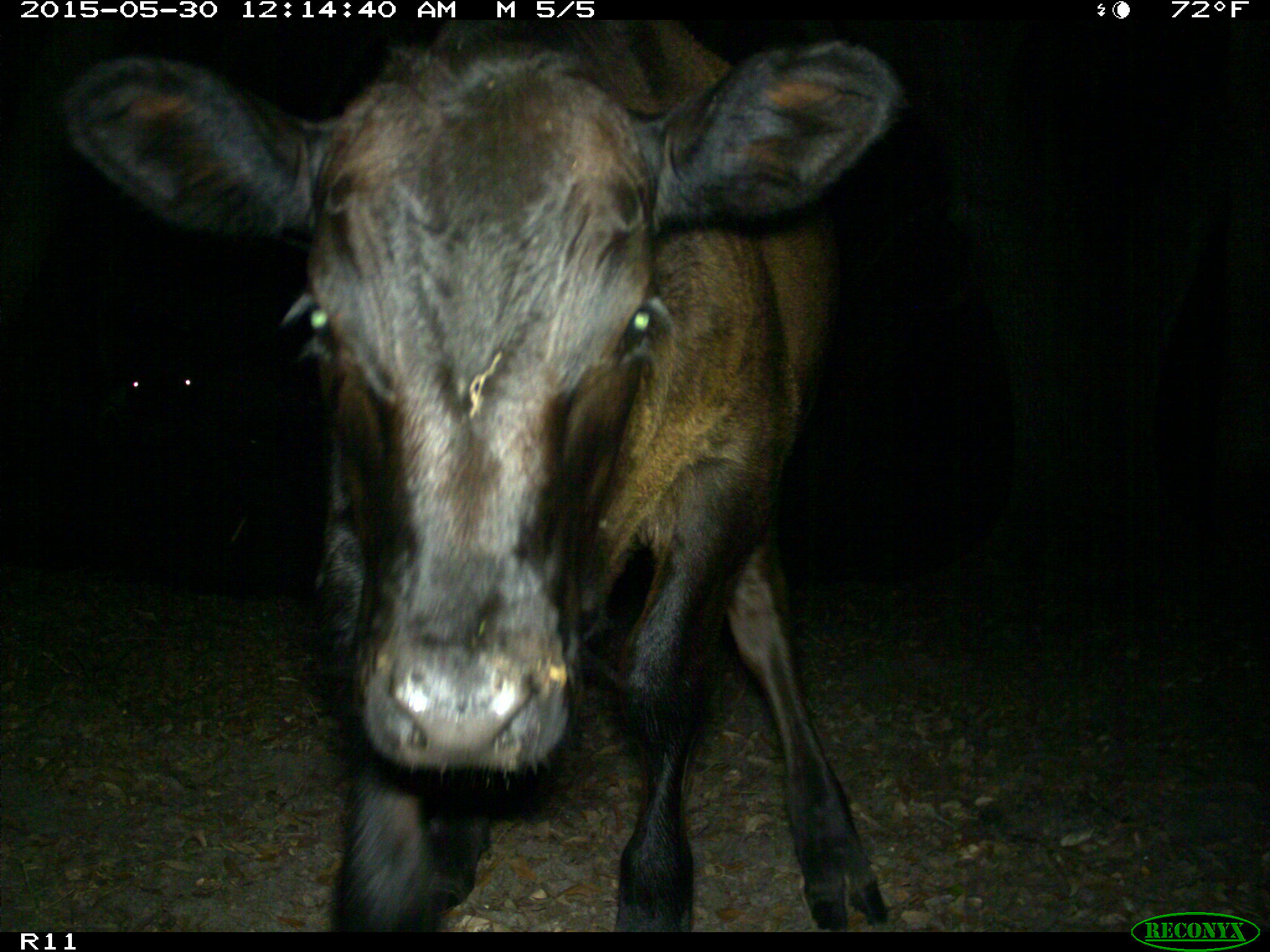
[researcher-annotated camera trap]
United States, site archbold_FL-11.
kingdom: Animalia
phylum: Chordata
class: Mammalia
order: Artiodactyla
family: Bovidae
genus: Bos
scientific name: Bos taurus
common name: domestic cow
Bos taurus (domestic cow).